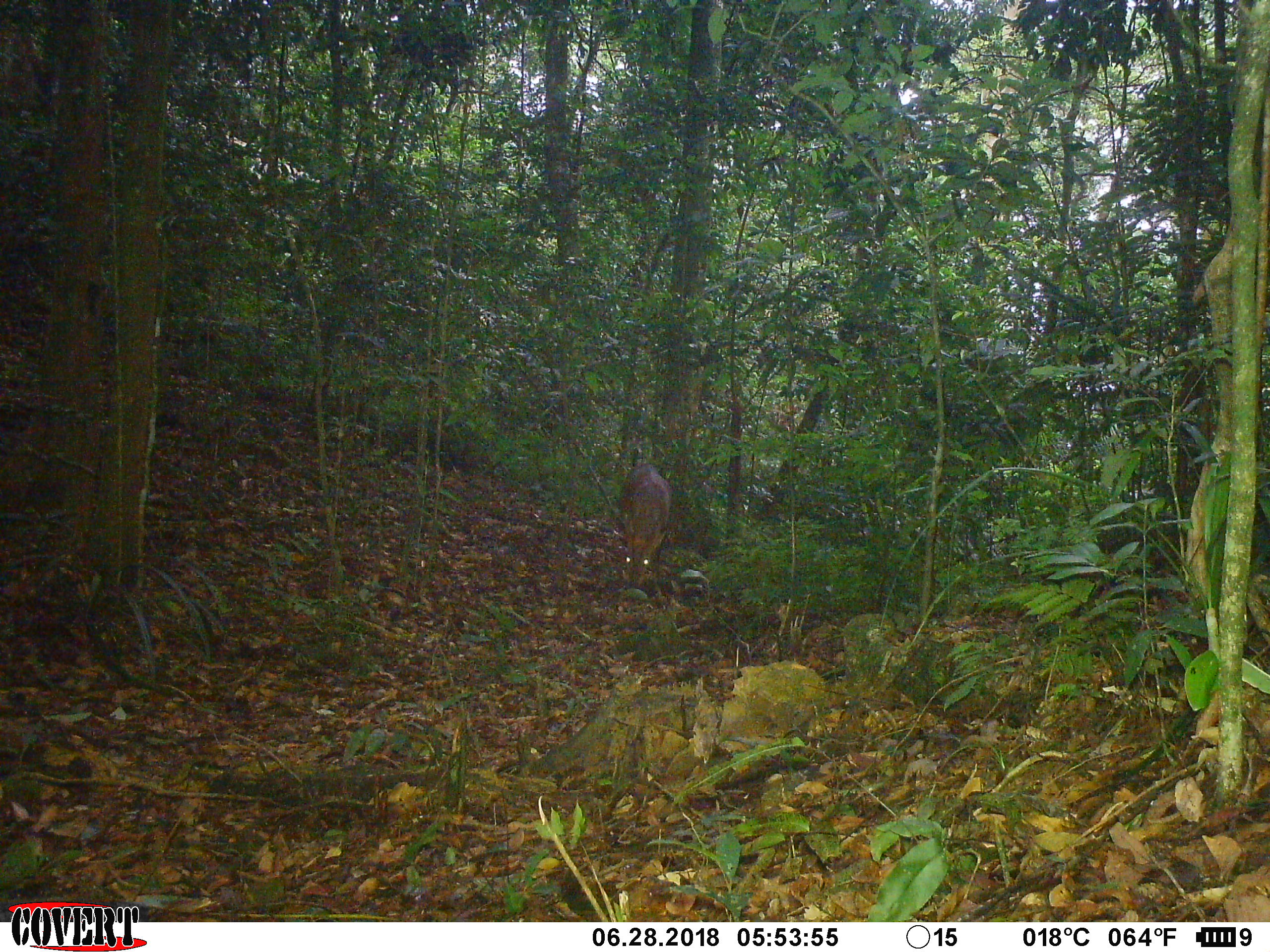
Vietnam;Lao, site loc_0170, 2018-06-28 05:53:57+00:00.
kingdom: Animalia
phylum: Chordata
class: Mammalia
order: Artiodactyla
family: Cervidae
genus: Muntiacus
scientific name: Muntiacus vuquangensis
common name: large-antlered muntjac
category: large antlered muntjac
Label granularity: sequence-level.